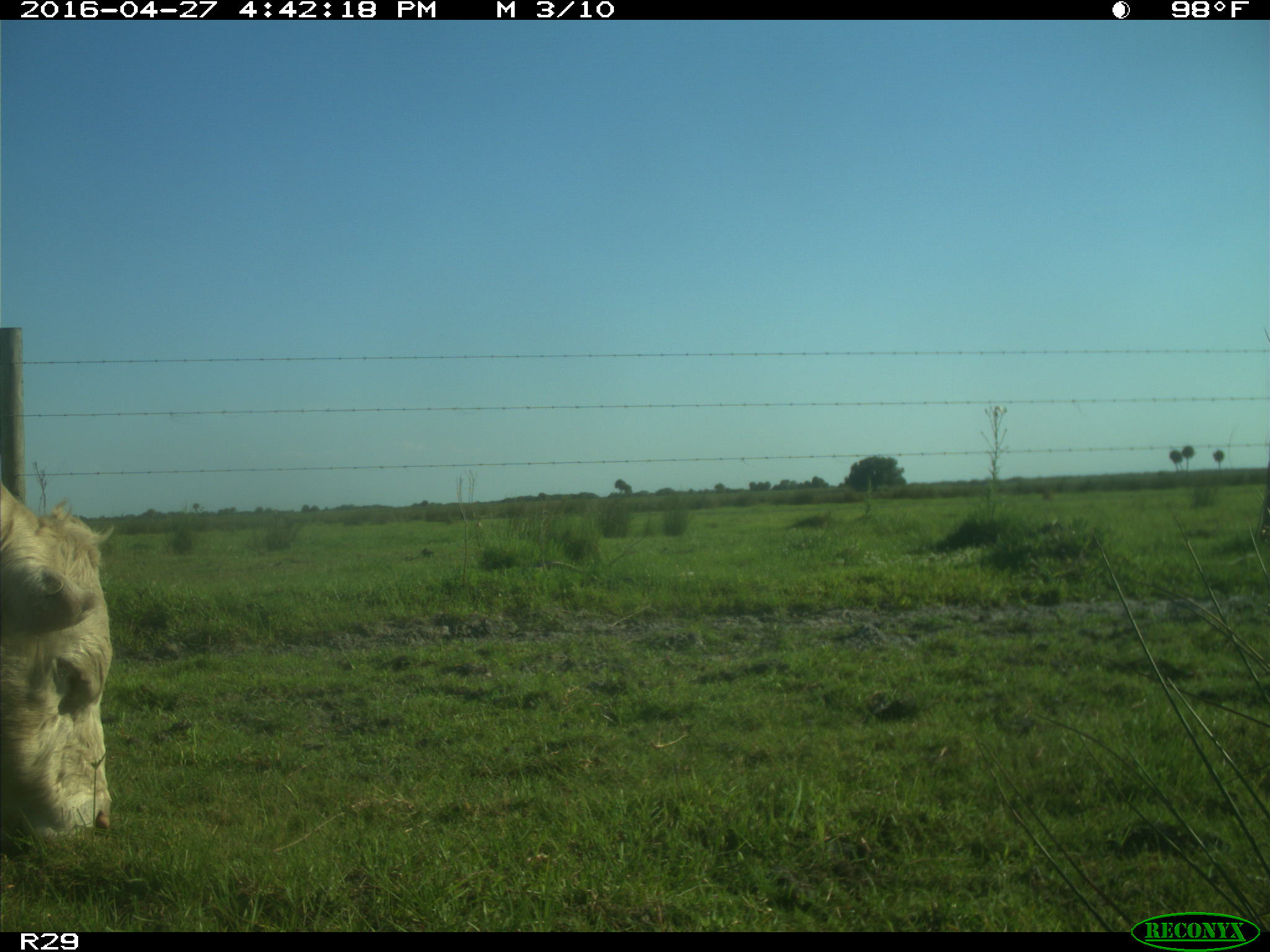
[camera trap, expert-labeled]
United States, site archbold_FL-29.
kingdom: Animalia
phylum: Chordata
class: Mammalia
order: Artiodactyla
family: Bovidae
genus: Bos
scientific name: Bos taurus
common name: domestic cow